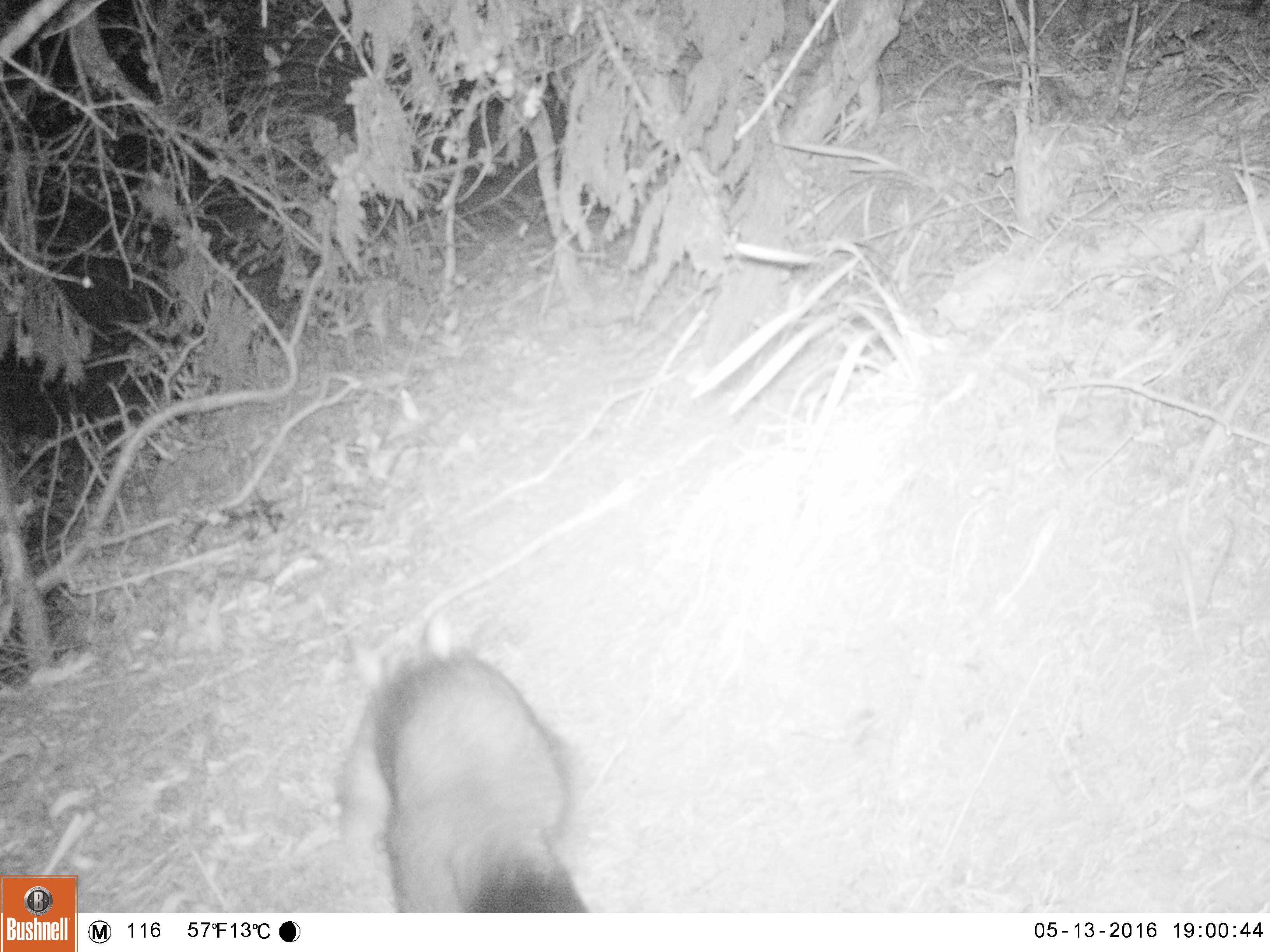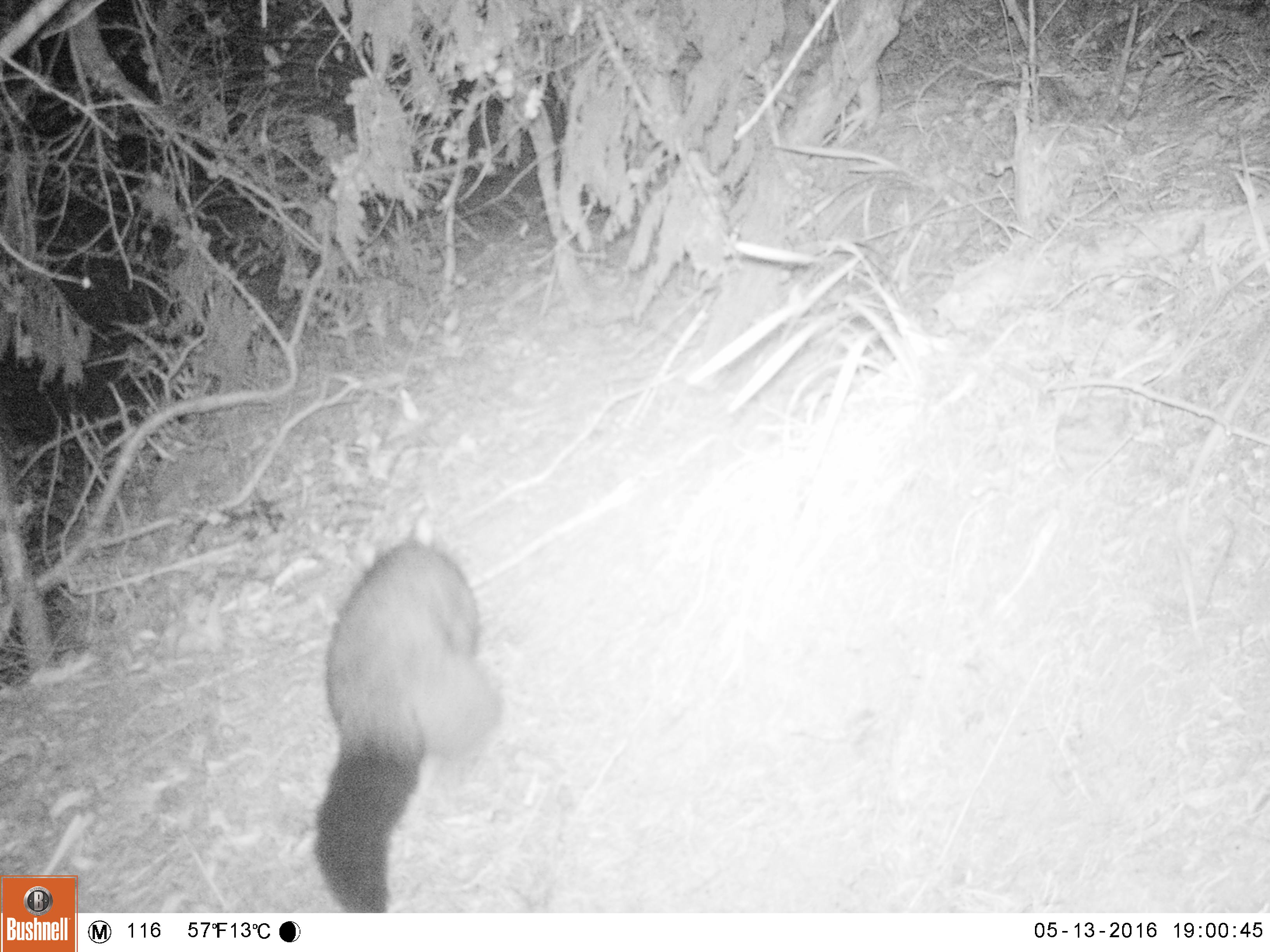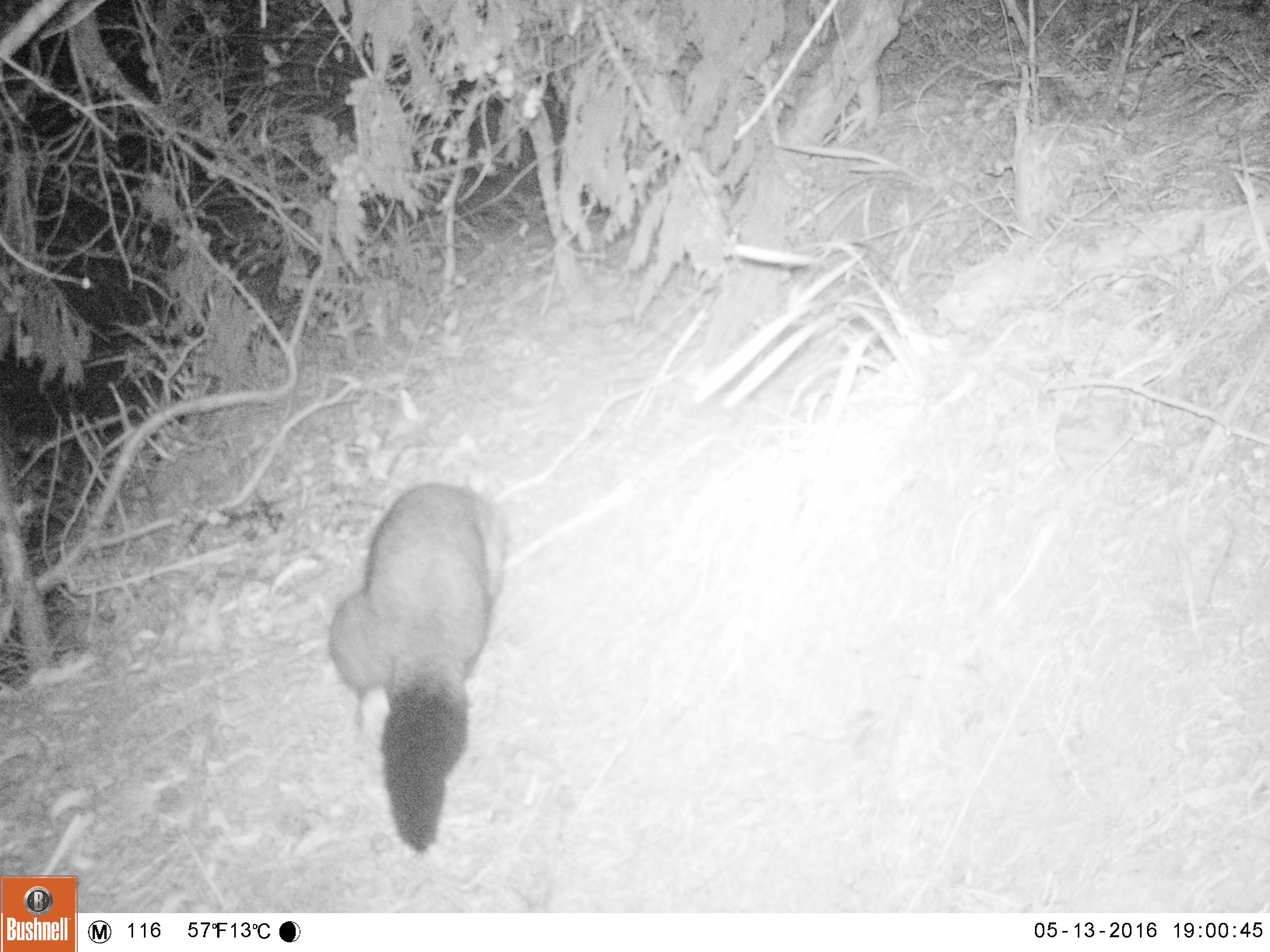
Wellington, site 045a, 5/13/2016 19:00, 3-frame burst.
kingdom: Animalia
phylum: Chordata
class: Mammalia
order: Didelphimorphia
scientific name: Didelphimorphia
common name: possum